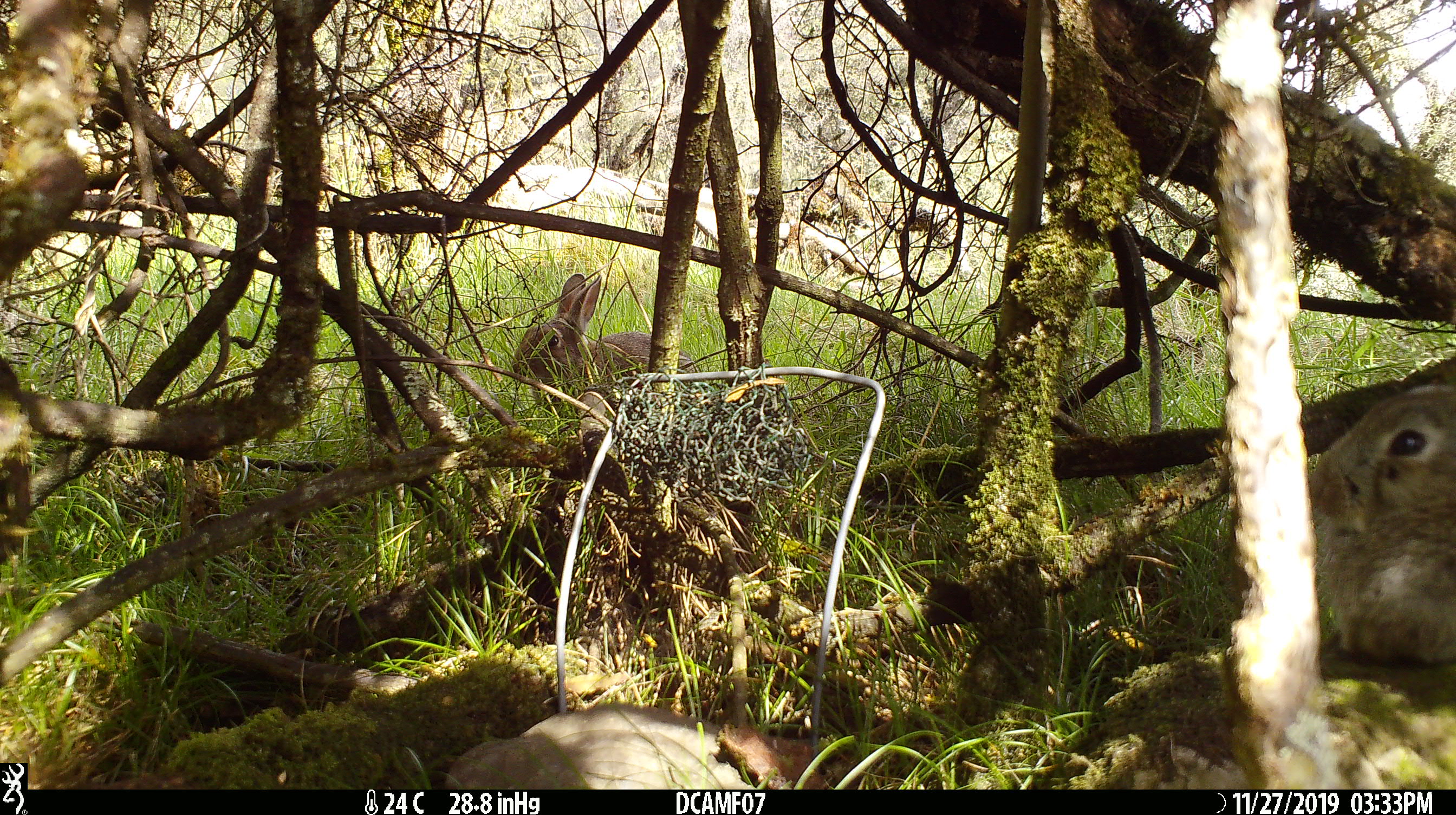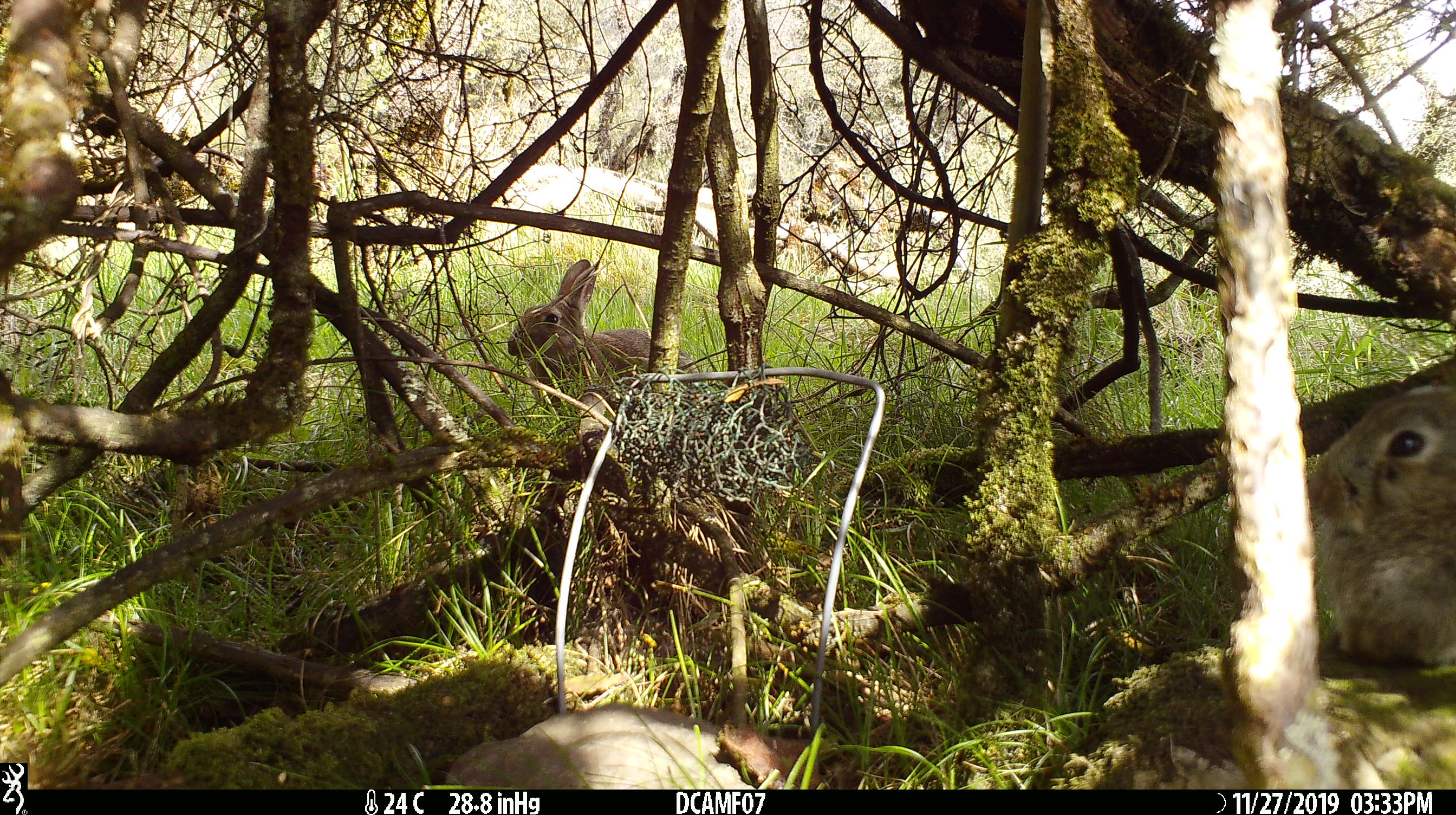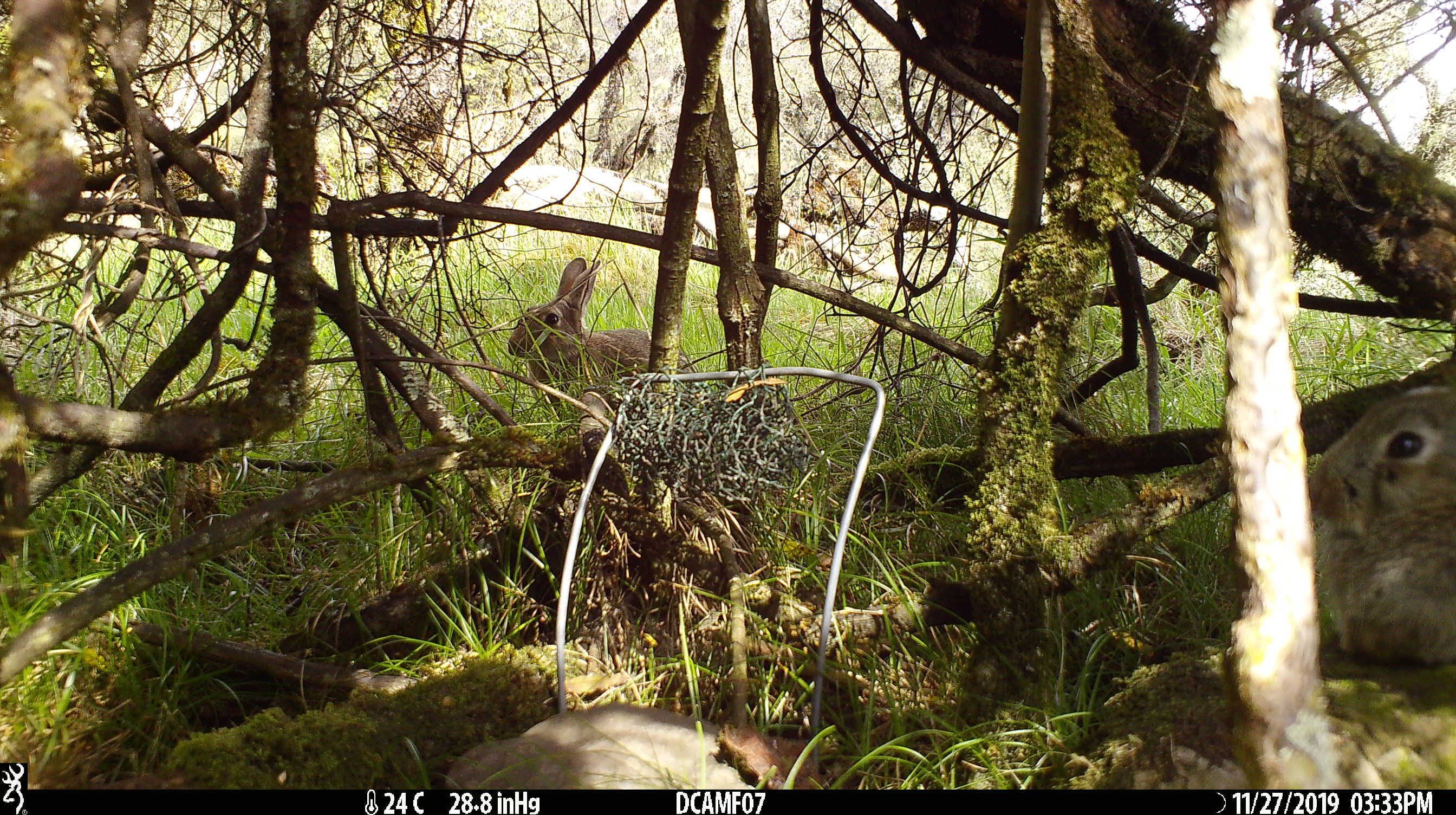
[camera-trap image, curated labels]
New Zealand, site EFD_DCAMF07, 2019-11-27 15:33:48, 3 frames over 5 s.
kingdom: Animalia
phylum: Chordata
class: Mammalia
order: Lagomorpha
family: Leporidae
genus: Oryctolagus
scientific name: Oryctolagus cuniculus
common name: european rabbit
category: rabbit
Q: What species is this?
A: Rabbit (european rabbit) (Oryctolagus cuniculus).